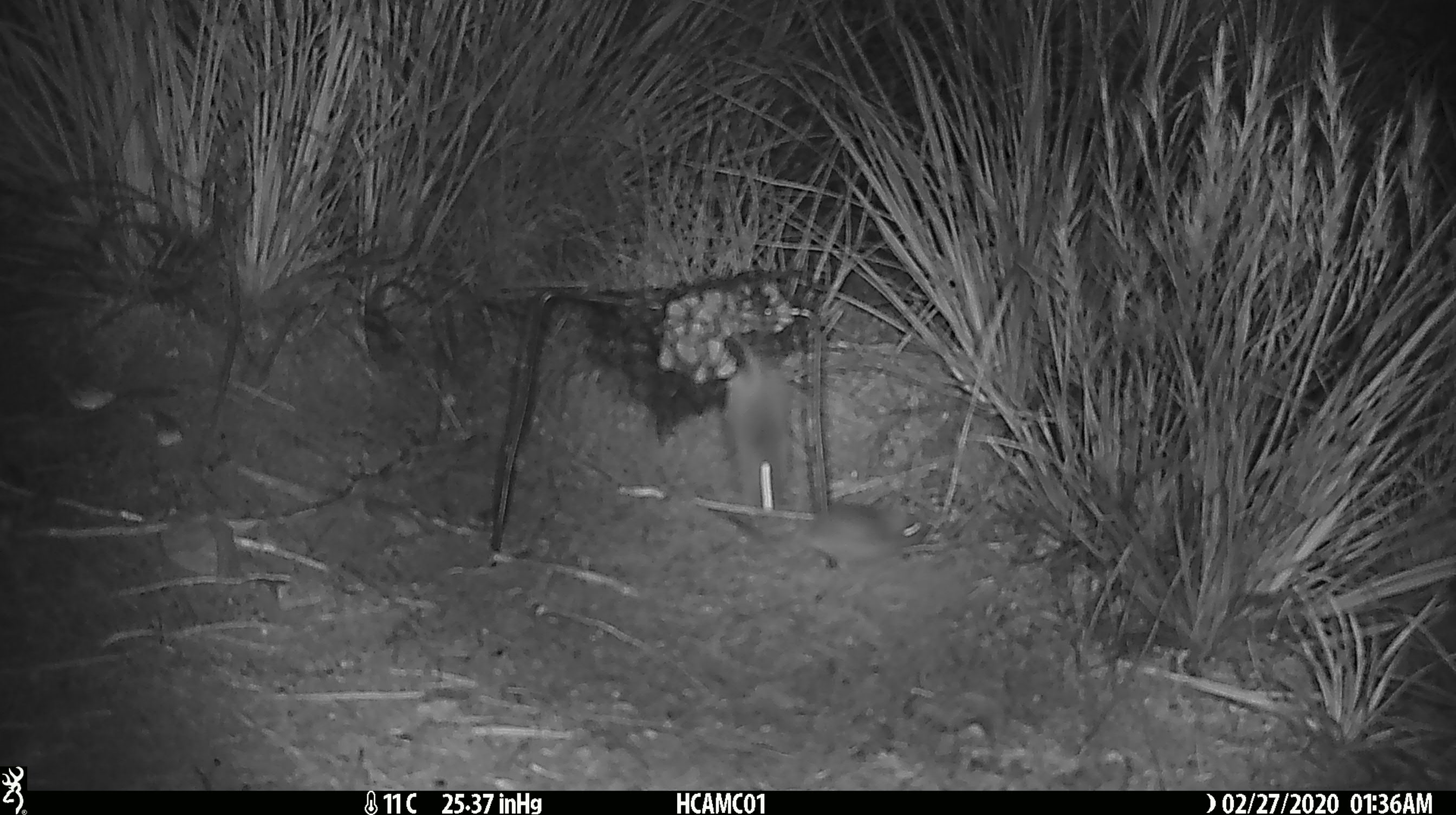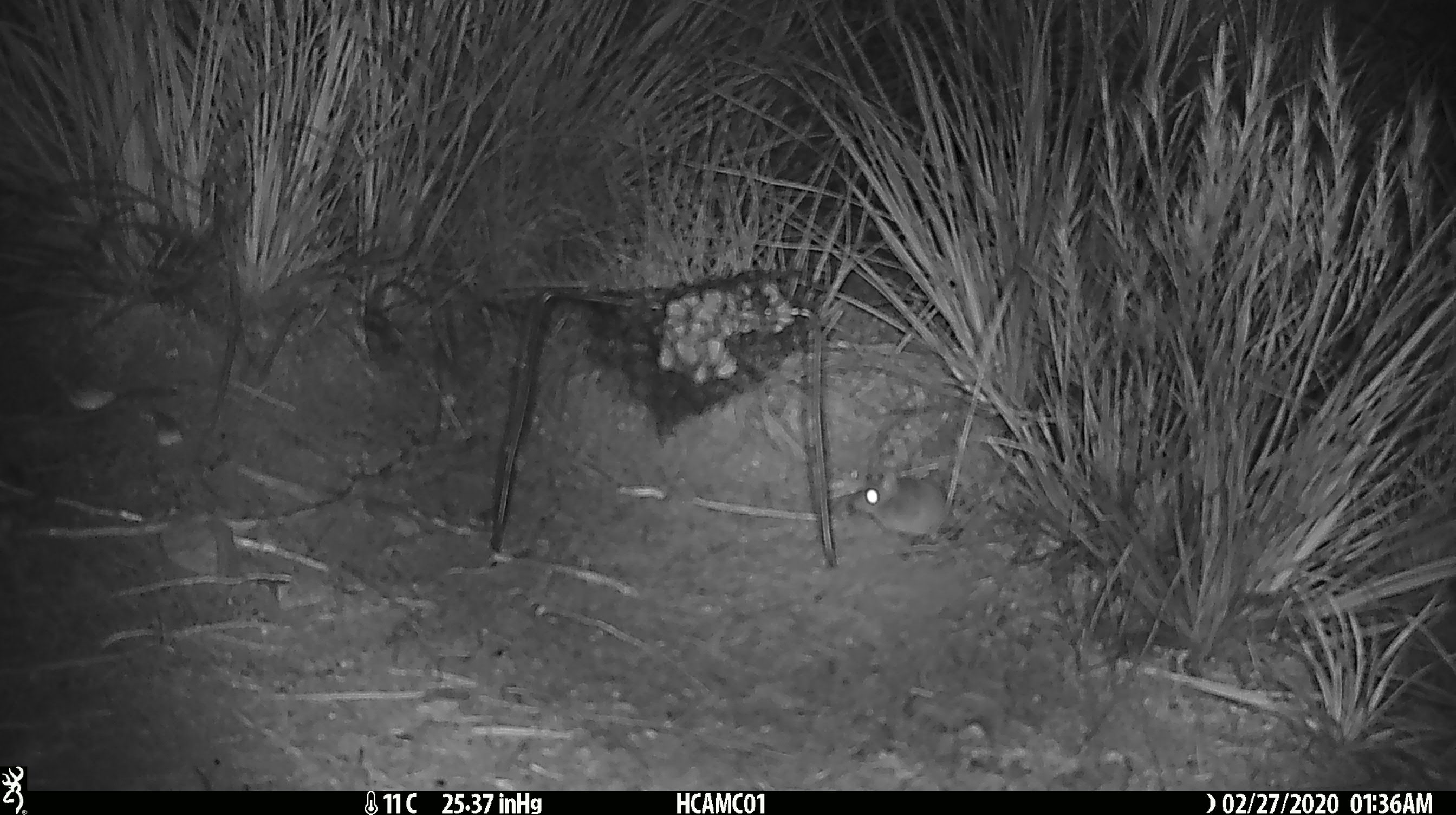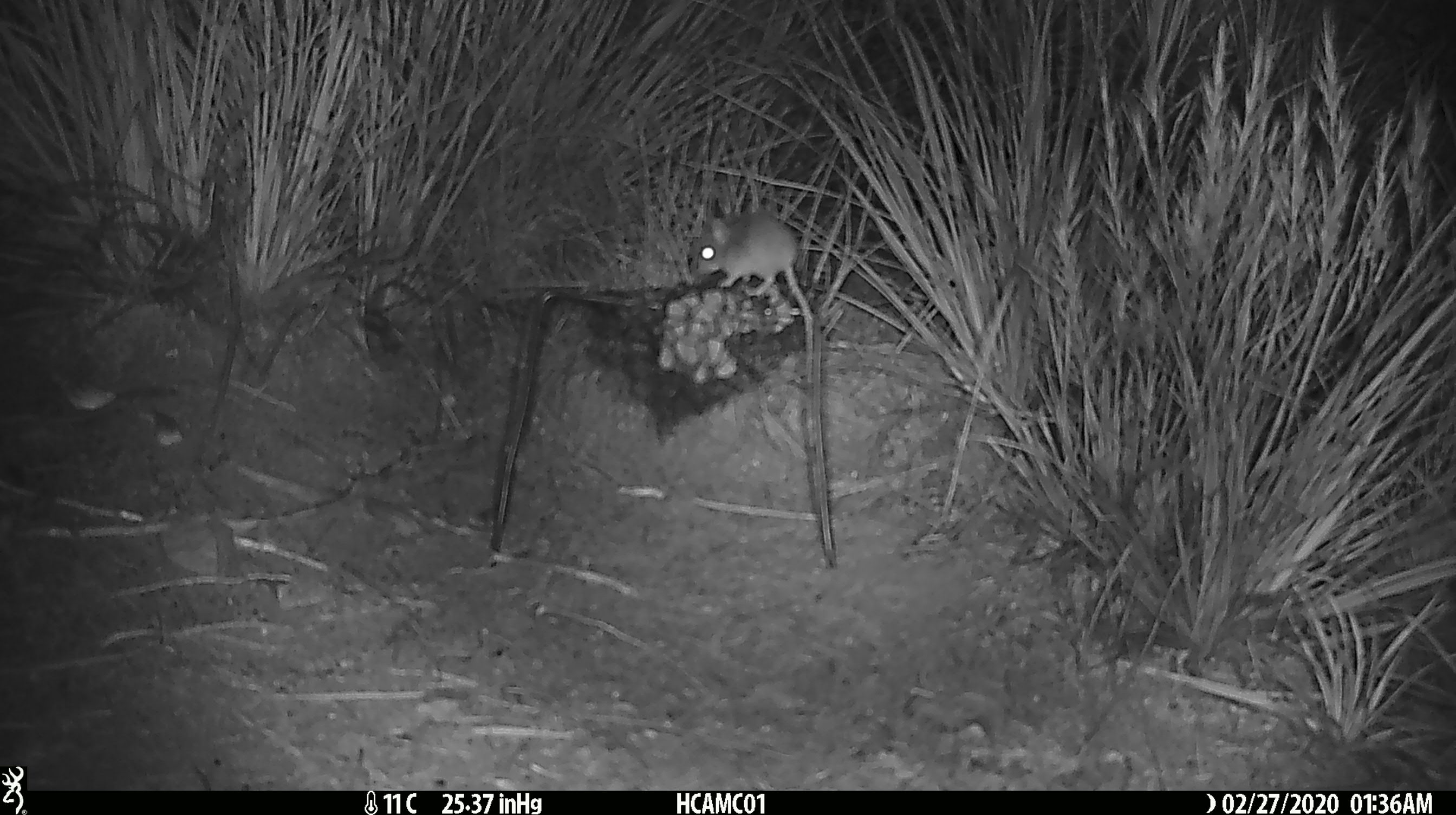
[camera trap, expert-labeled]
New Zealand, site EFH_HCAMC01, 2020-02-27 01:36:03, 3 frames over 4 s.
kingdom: Animalia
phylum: Chordata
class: Mammalia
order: Rodentia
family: Muridae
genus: Mus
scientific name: Mus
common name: mouse